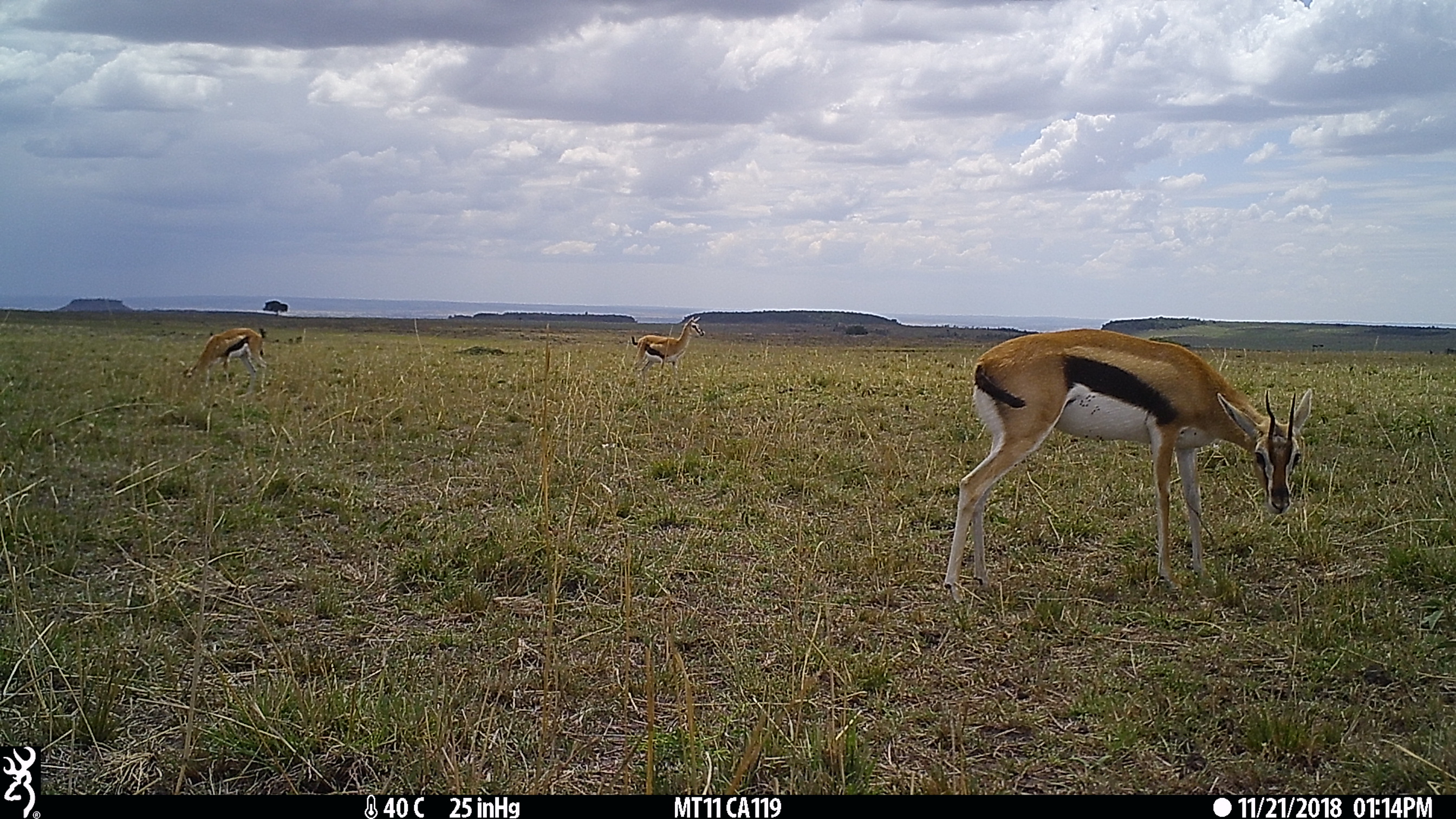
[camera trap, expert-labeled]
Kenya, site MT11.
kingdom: Animalia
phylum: Chordata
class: Mammalia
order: Artiodactyla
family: Bovidae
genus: Eudorcas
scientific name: Eudorcas thomsonii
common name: thomon's gazelle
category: gazelle thomsons